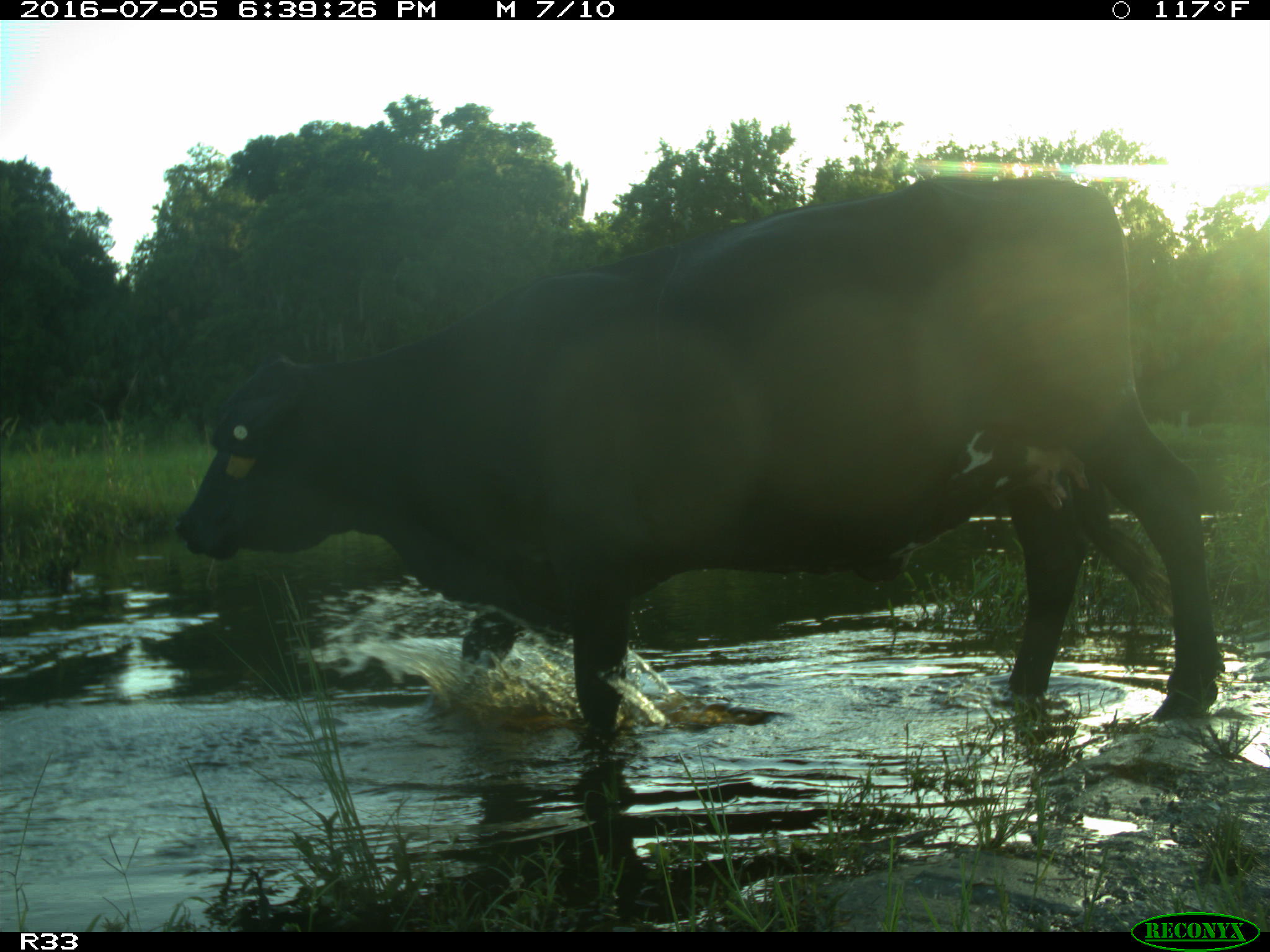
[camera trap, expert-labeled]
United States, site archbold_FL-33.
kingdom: Animalia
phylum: Chordata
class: Mammalia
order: Artiodactyla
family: Bovidae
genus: Bos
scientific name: Bos taurus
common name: domestic cow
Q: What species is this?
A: Bos taurus (domestic cow).